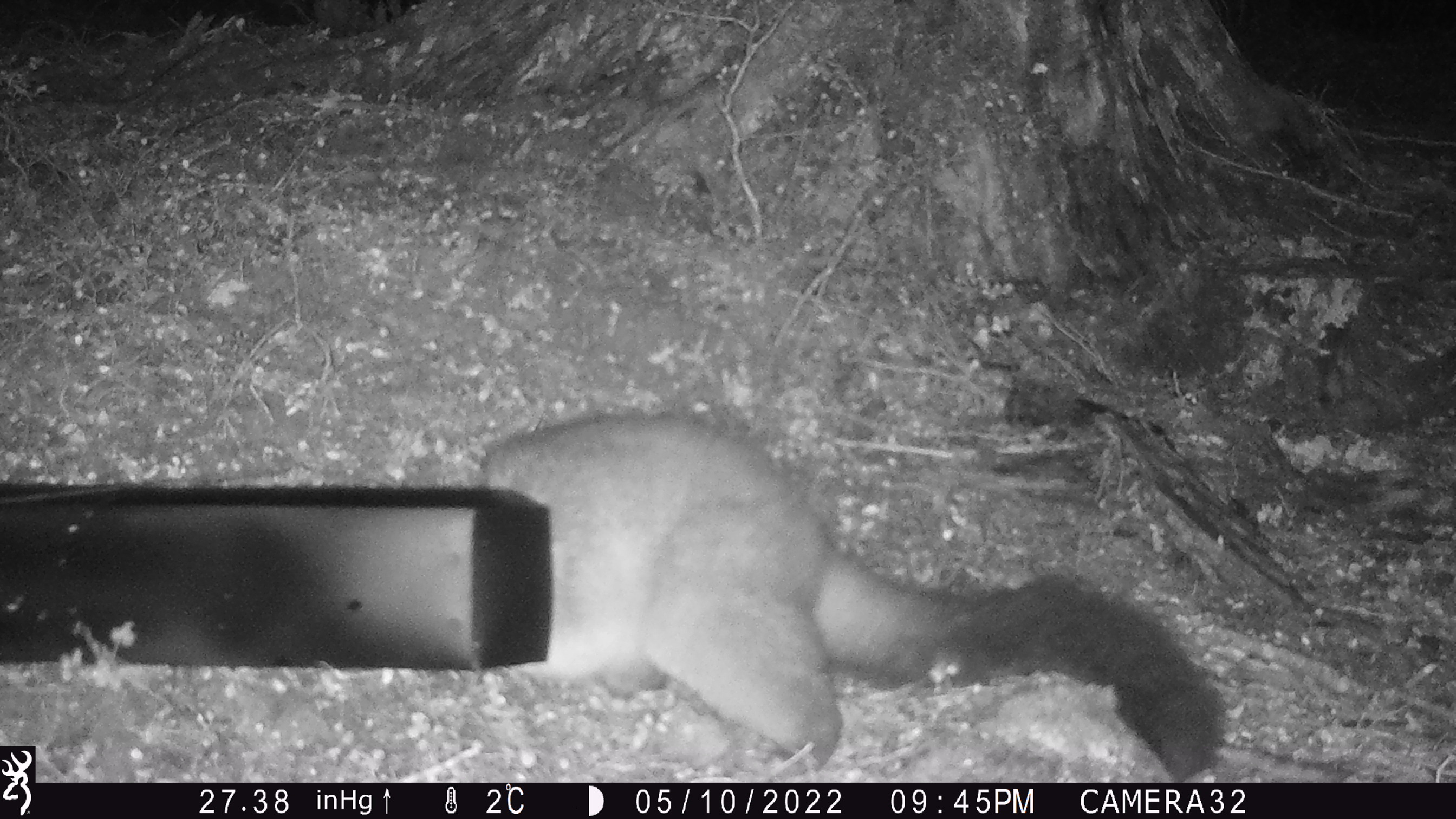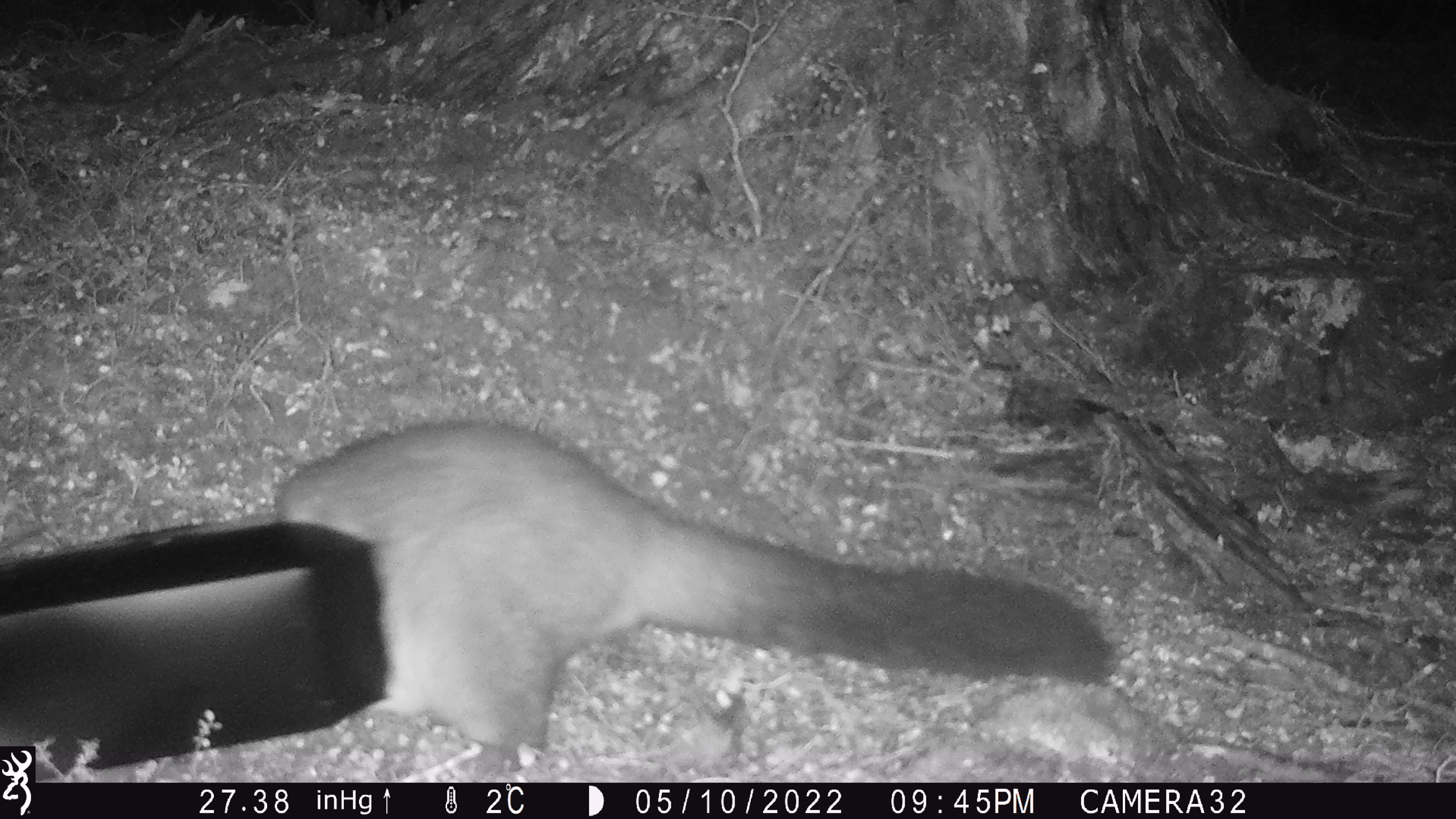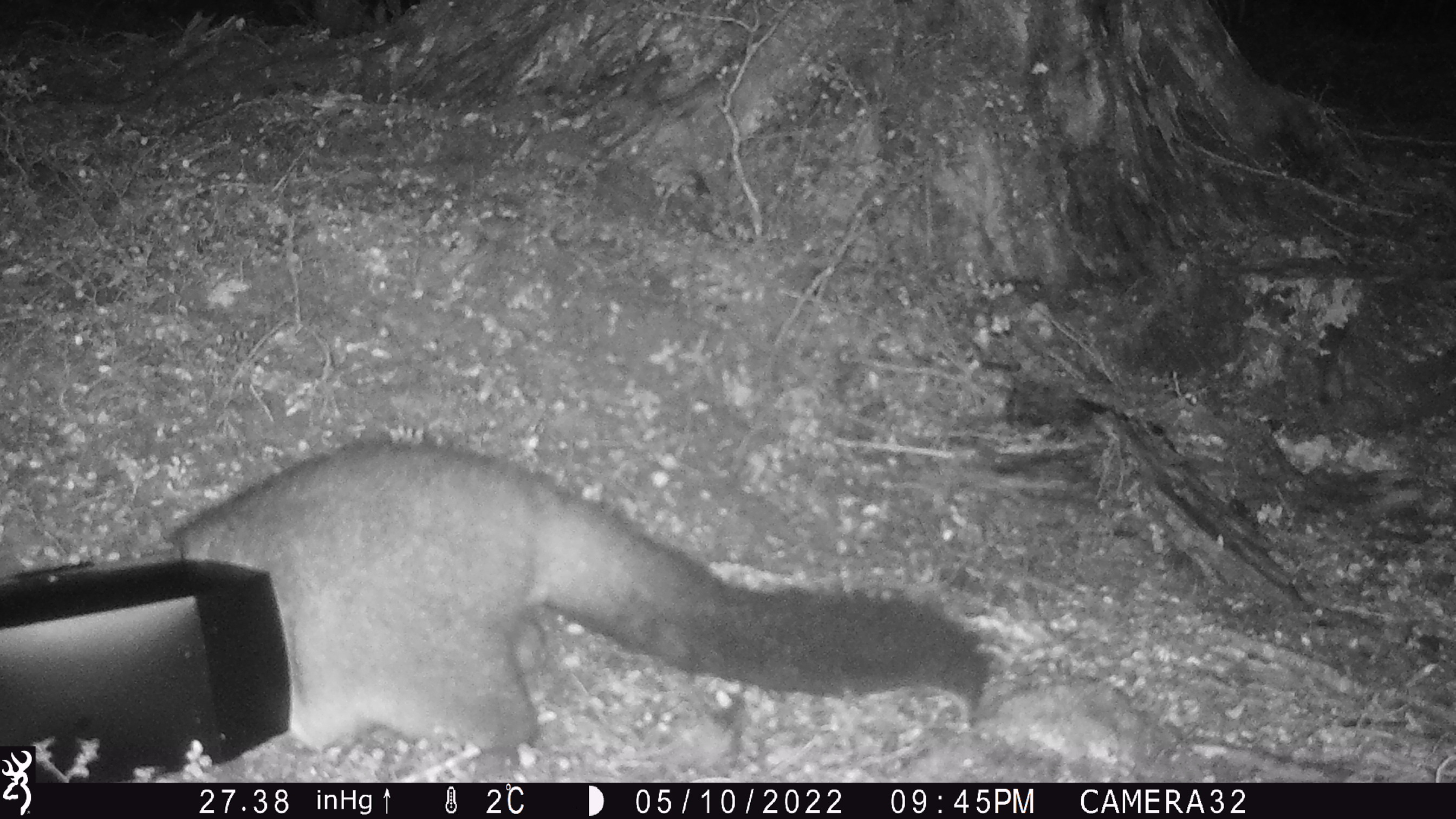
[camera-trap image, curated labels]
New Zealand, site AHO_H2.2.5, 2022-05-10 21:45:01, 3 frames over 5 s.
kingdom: Animalia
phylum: Chordata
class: Mammalia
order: Diprotodontia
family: Phalangeridae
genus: Trichosurus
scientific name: Trichosurus vulpecula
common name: common brushtail possum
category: possum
Possum (common brushtail possum) (Trichosurus vulpecula).